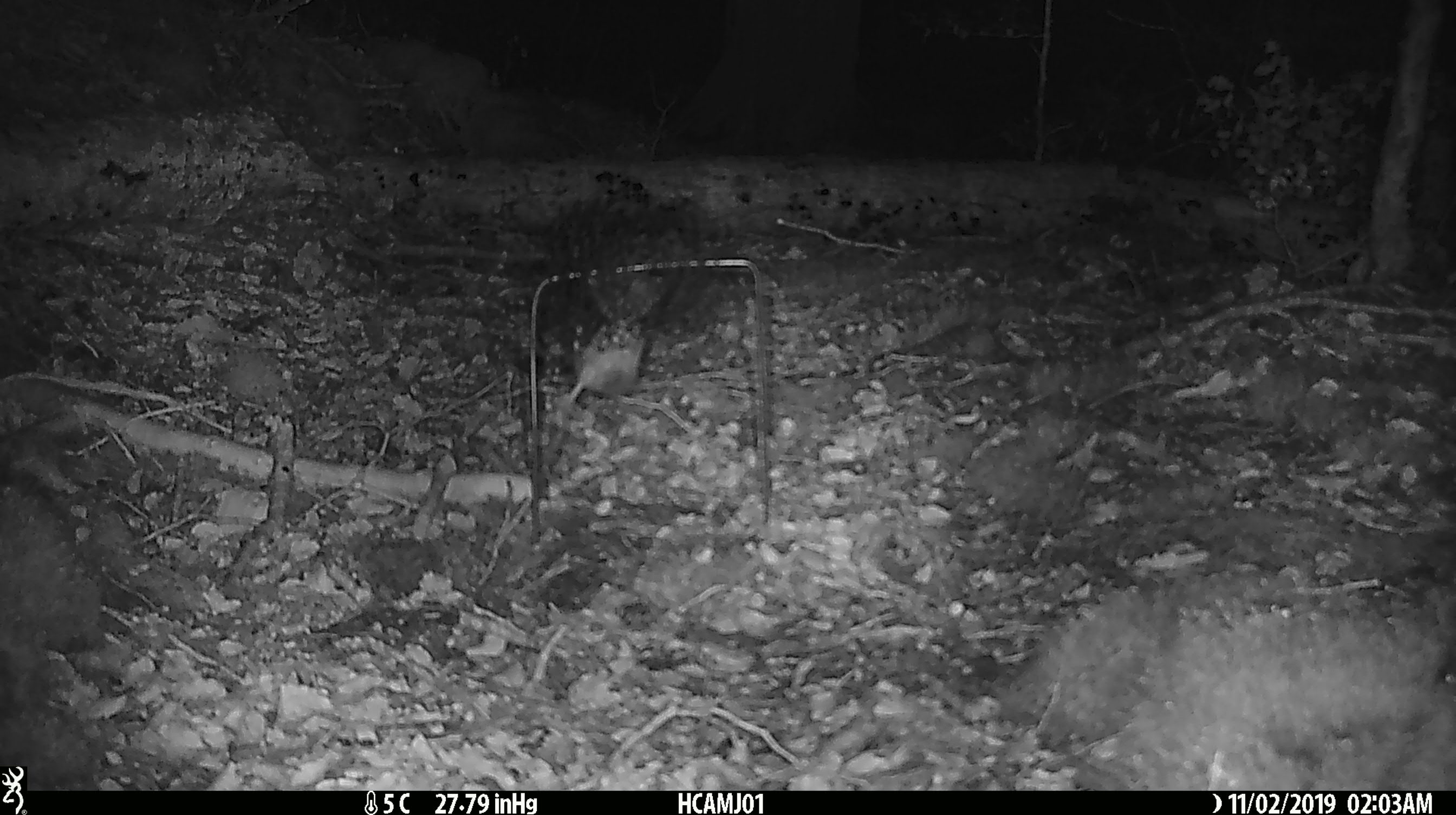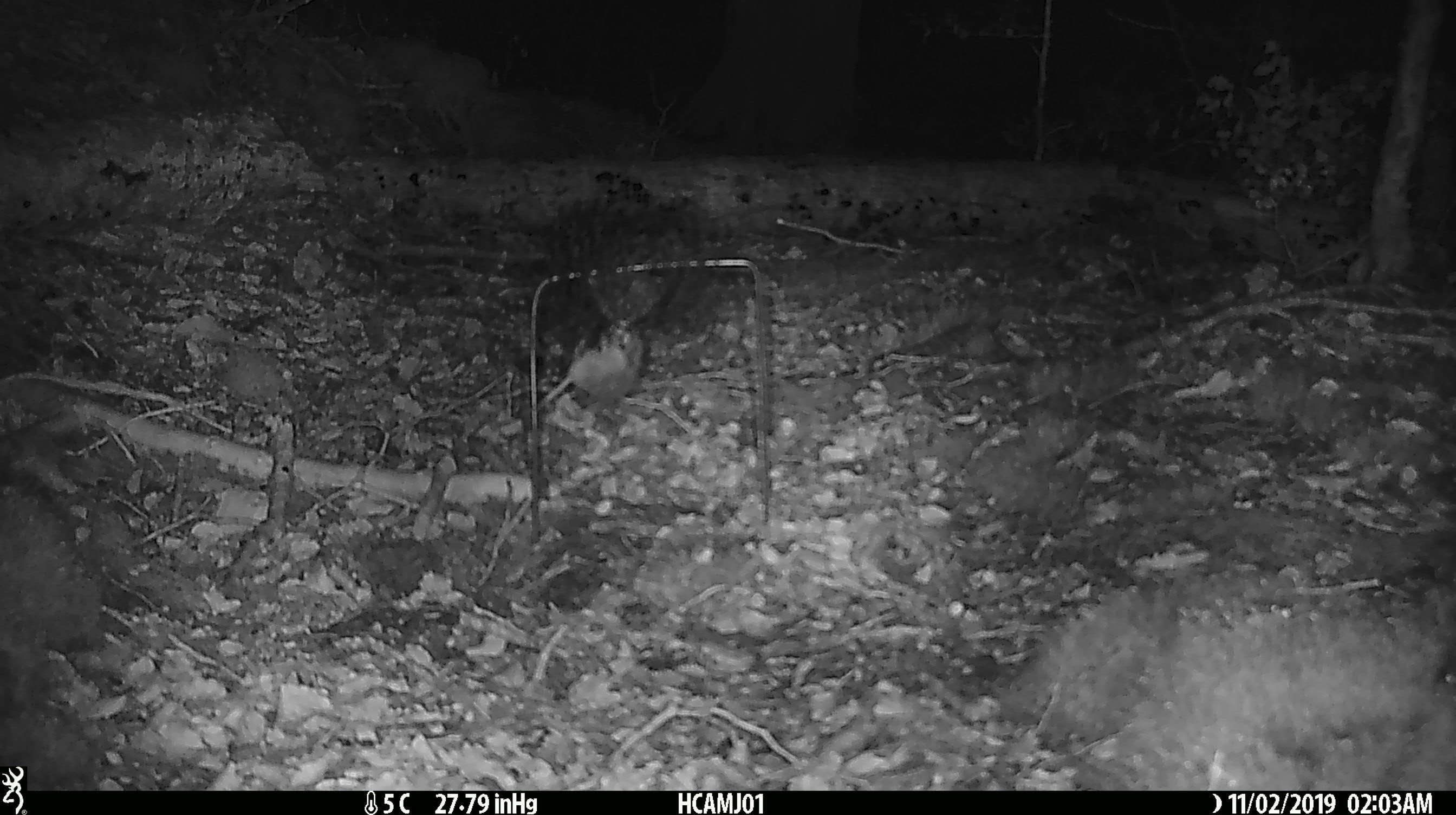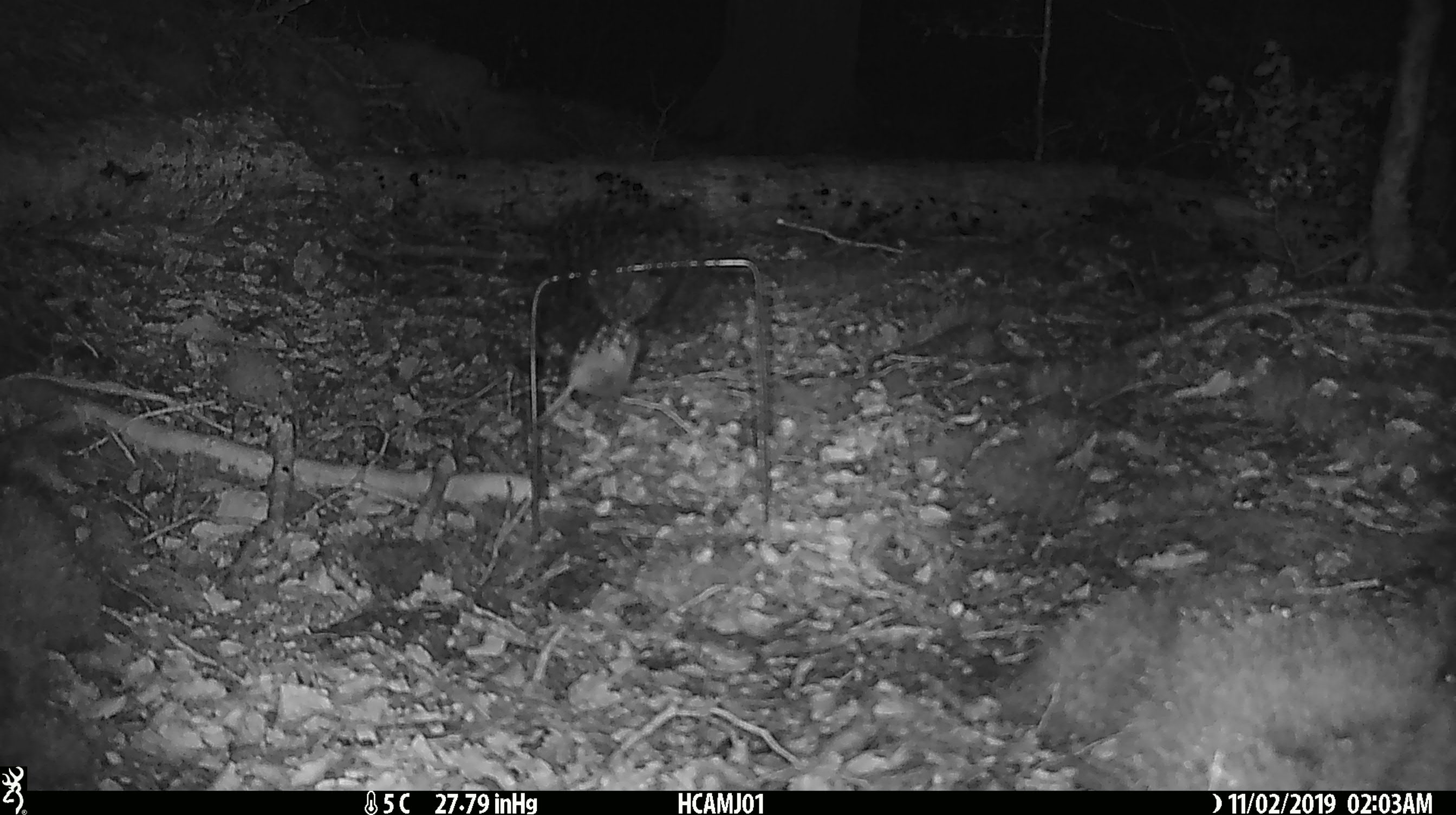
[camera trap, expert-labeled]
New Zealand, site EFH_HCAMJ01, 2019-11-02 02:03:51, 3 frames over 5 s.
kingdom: Animalia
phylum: Chordata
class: Mammalia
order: Rodentia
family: Muridae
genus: Mus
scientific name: Mus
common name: mouse